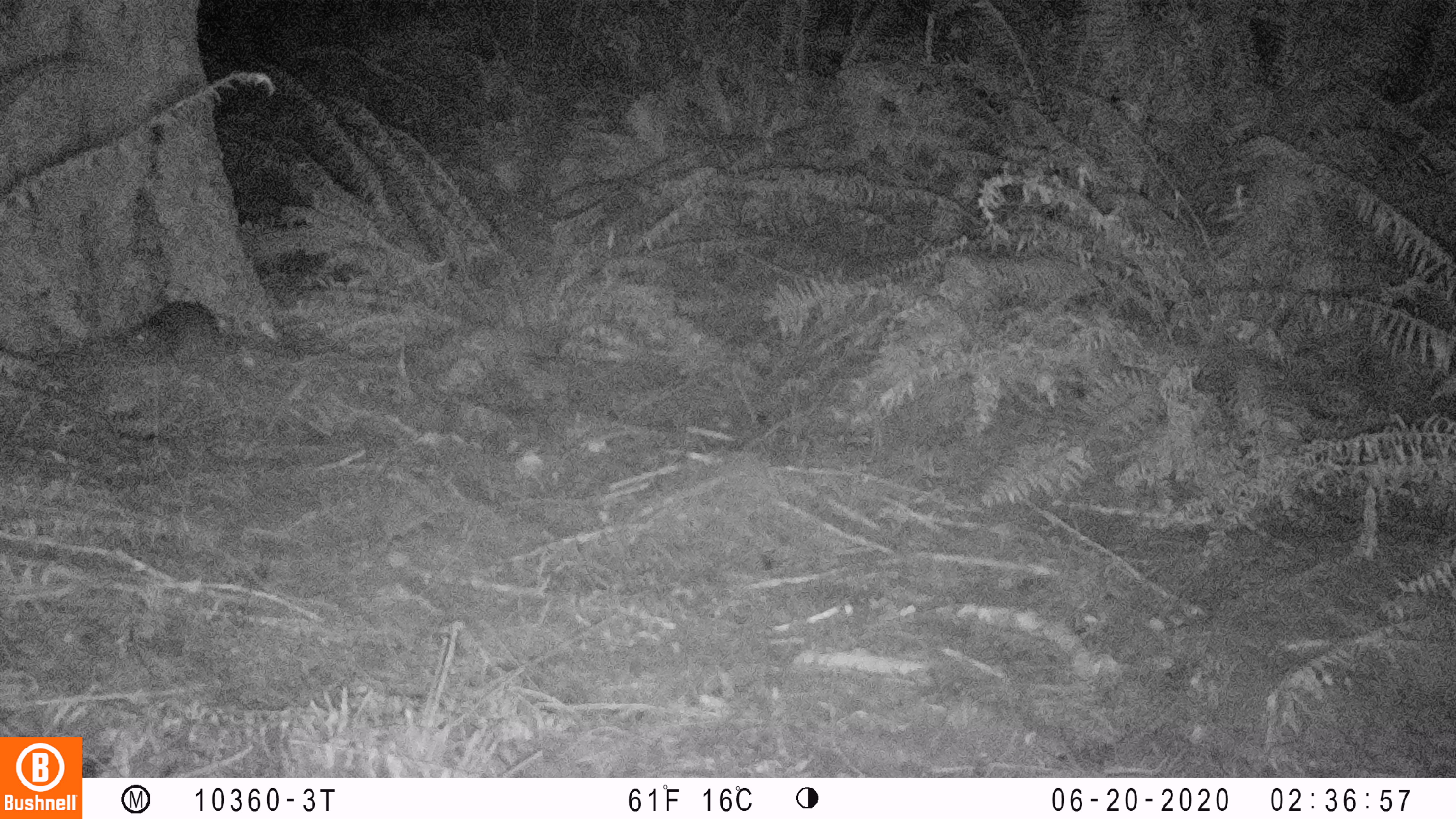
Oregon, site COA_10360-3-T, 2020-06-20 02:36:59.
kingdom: Animalia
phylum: Chordata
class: Mammalia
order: Rodentia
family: Aplodontiidae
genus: Aplodontia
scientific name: Aplodontia rufa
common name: mountain beaver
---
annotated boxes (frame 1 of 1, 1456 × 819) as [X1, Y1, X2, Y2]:
mountain beaver: [122, 294, 230, 363]